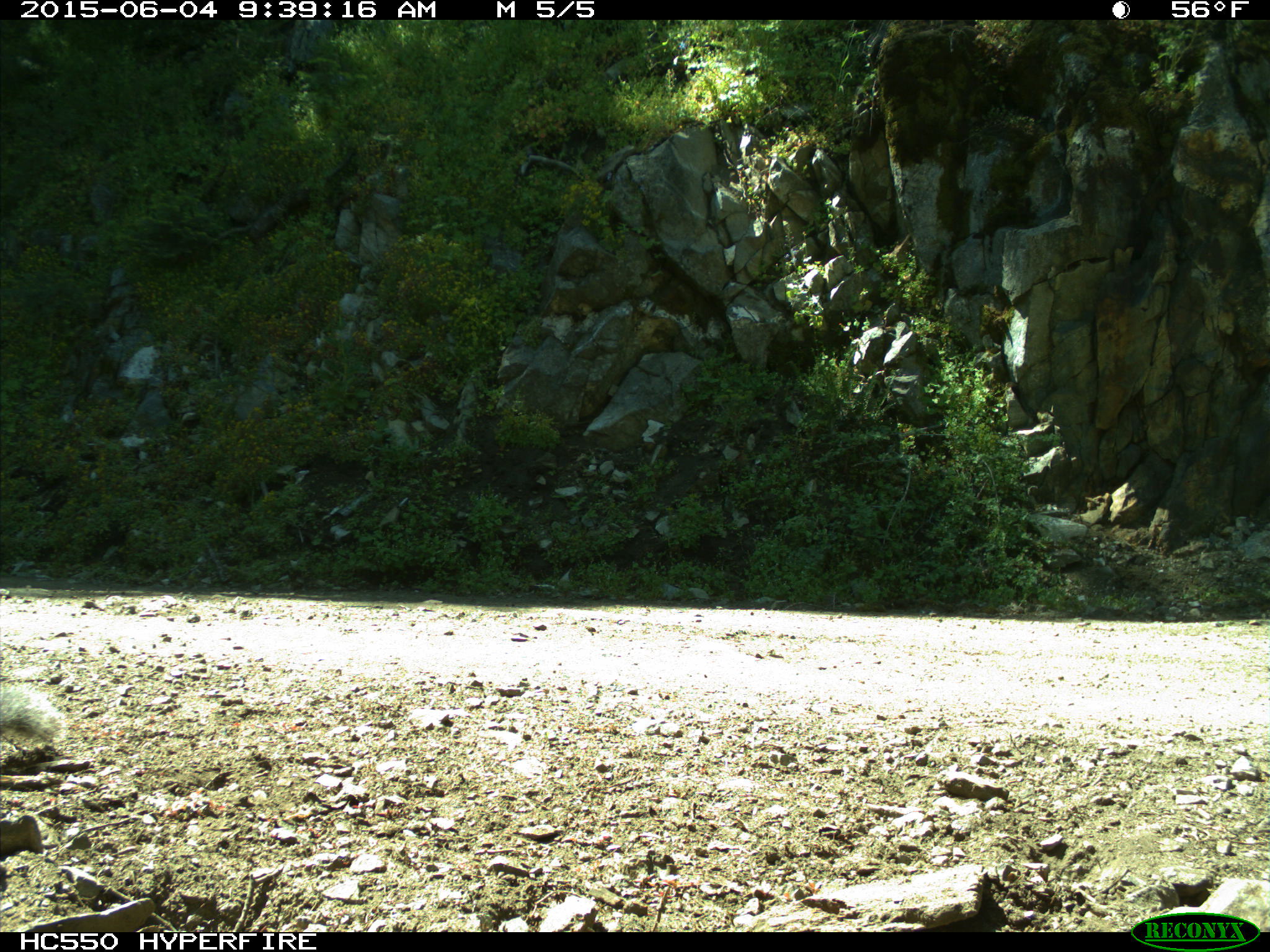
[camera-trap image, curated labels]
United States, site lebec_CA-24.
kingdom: Animalia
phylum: Chordata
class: Mammalia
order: Rodentia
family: Sciuridae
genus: Sciurus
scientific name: Sciurus carolinensis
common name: eastern gray squirrel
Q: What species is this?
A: Sciurus carolinensis (eastern gray squirrel).